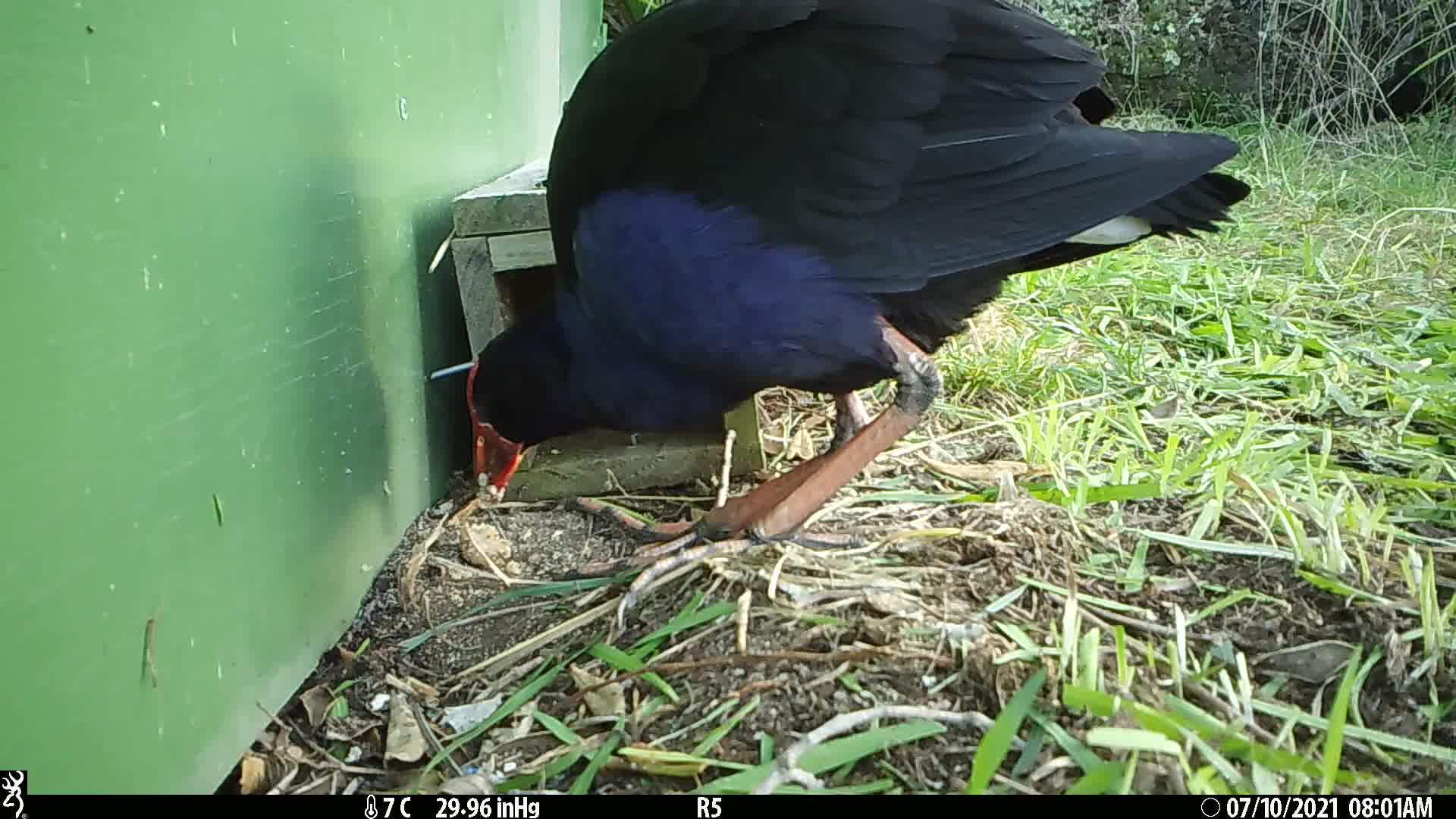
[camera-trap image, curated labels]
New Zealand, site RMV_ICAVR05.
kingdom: Animalia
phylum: Chordata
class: Aves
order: Gruiformes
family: Rallidae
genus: Porphyrio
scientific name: Porphyrio melanotus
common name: australasian swamphen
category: pukeko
Pukeko (australasian swamphen) (Porphyrio melanotus).